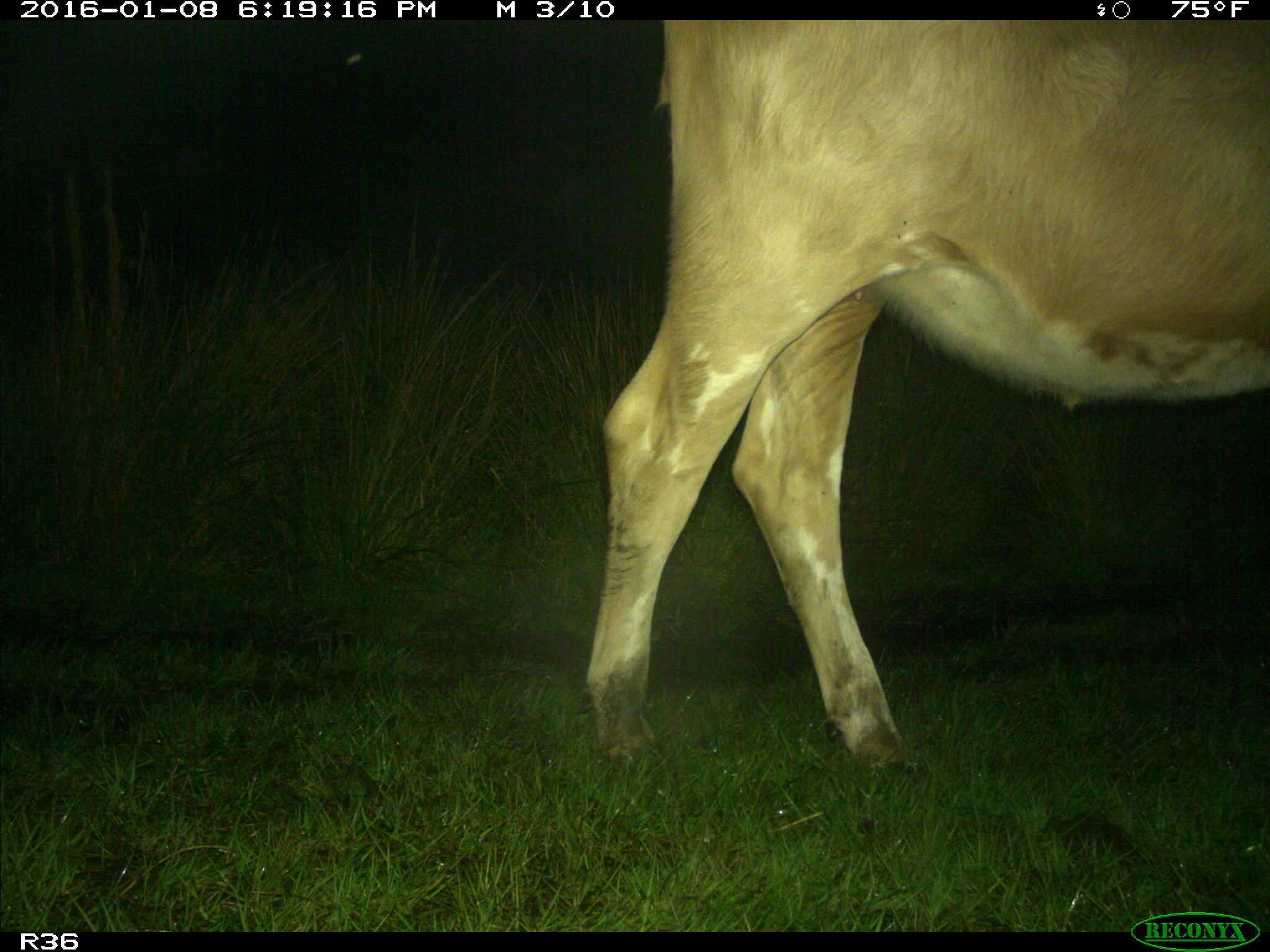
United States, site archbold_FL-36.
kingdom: Animalia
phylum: Chordata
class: Mammalia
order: Artiodactyla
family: Bovidae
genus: Bos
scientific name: Bos taurus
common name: domestic cow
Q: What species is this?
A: Bos taurus (domestic cow).